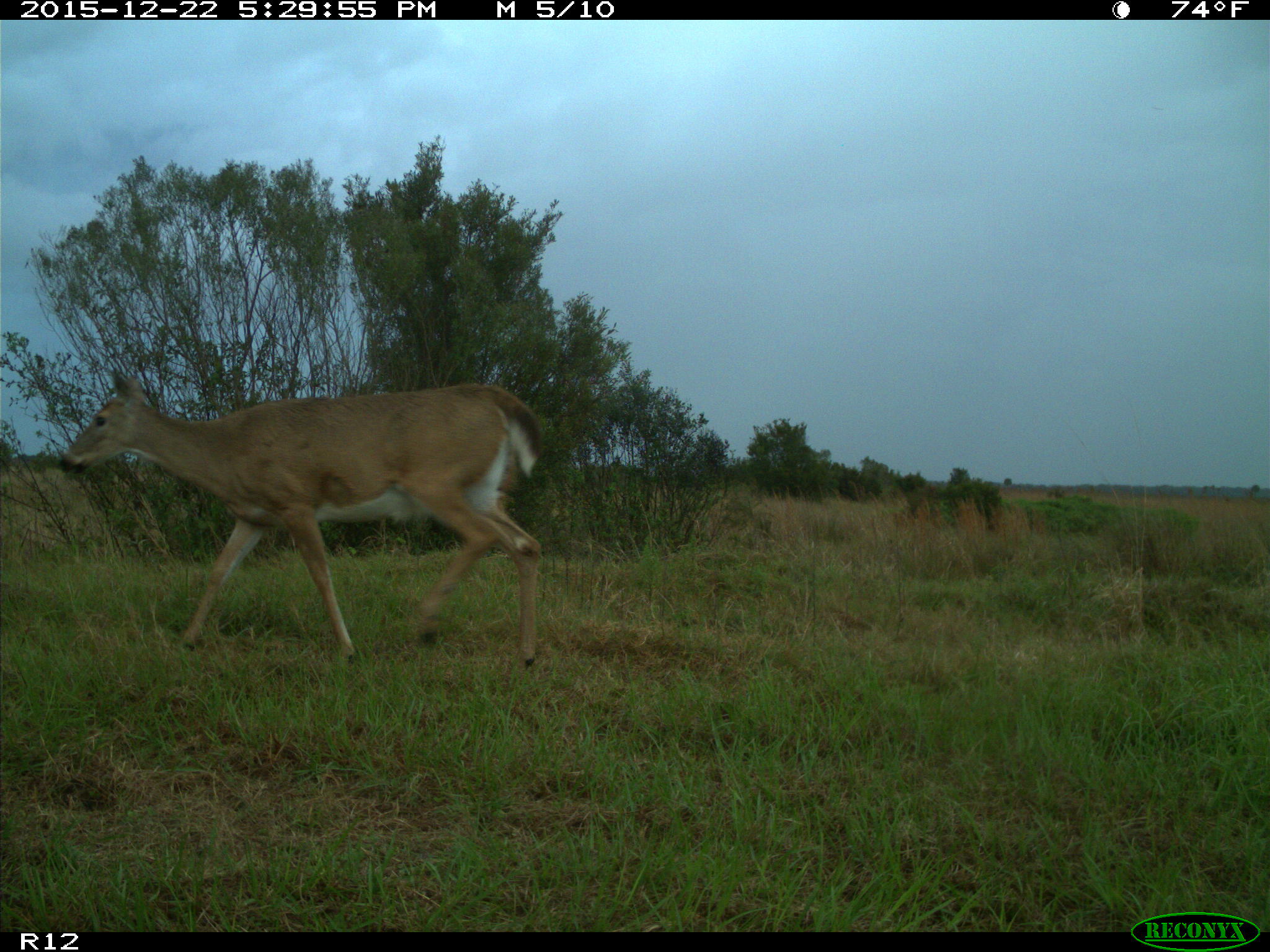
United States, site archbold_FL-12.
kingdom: Animalia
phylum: Chordata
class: Mammalia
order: Artiodactyla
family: Cervidae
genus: Odocoileus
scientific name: Odocoileus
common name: deer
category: unidentified deer